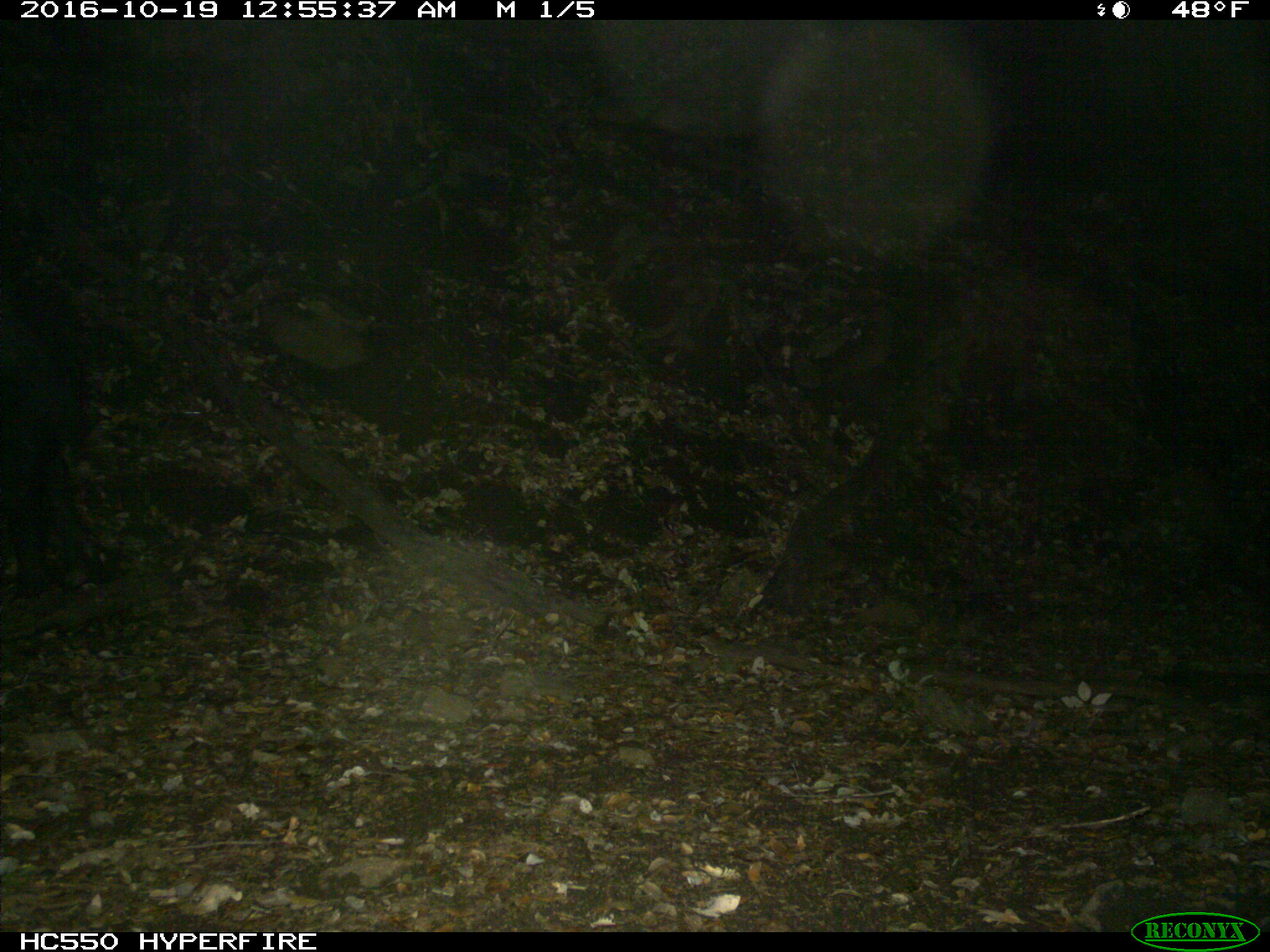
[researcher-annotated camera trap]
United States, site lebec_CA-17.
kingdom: Animalia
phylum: Chordata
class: Mammalia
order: Artiodactyla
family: Suidae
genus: Sus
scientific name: Sus scrofa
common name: wild boar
Sus scrofa (wild boar).